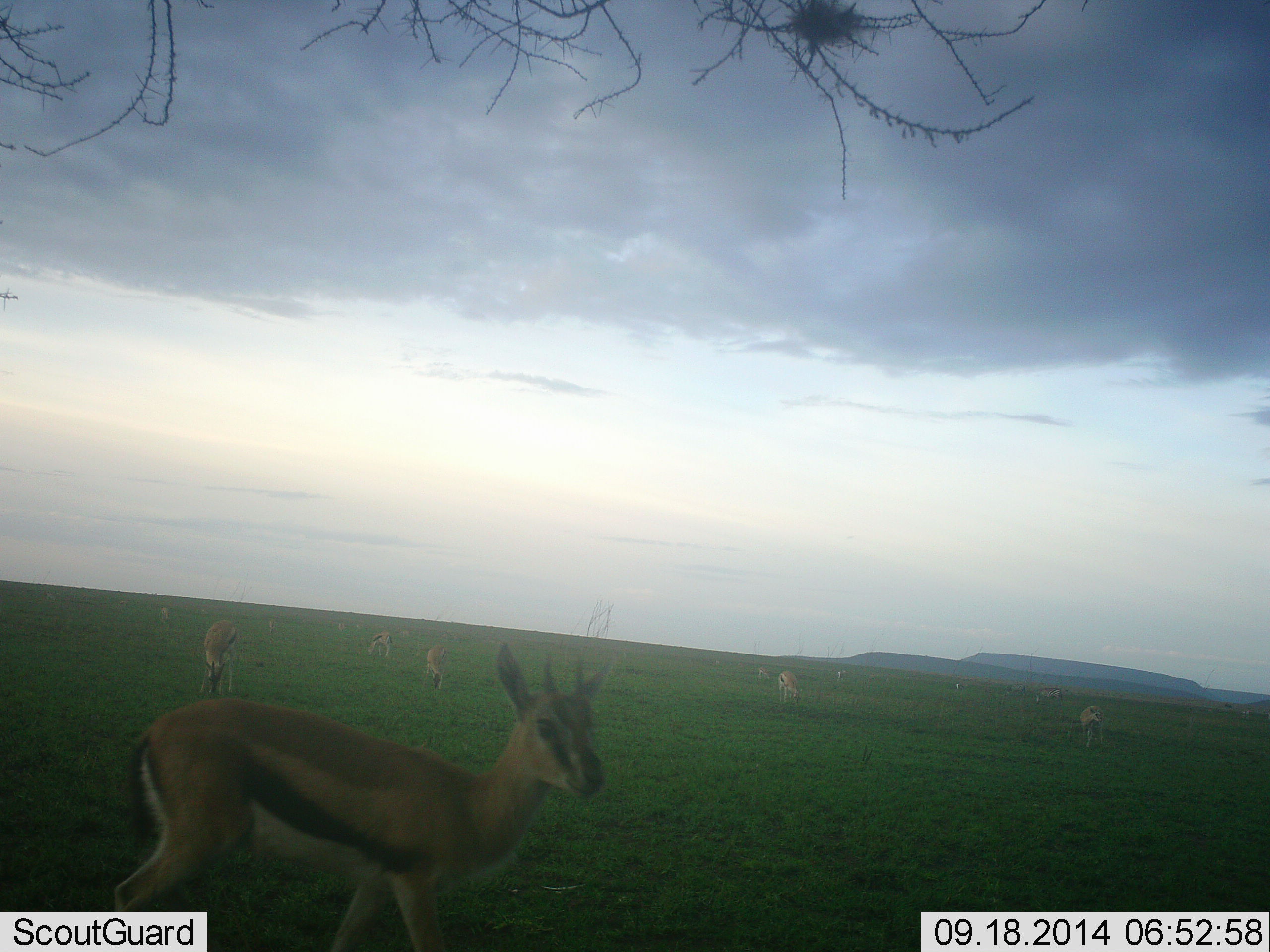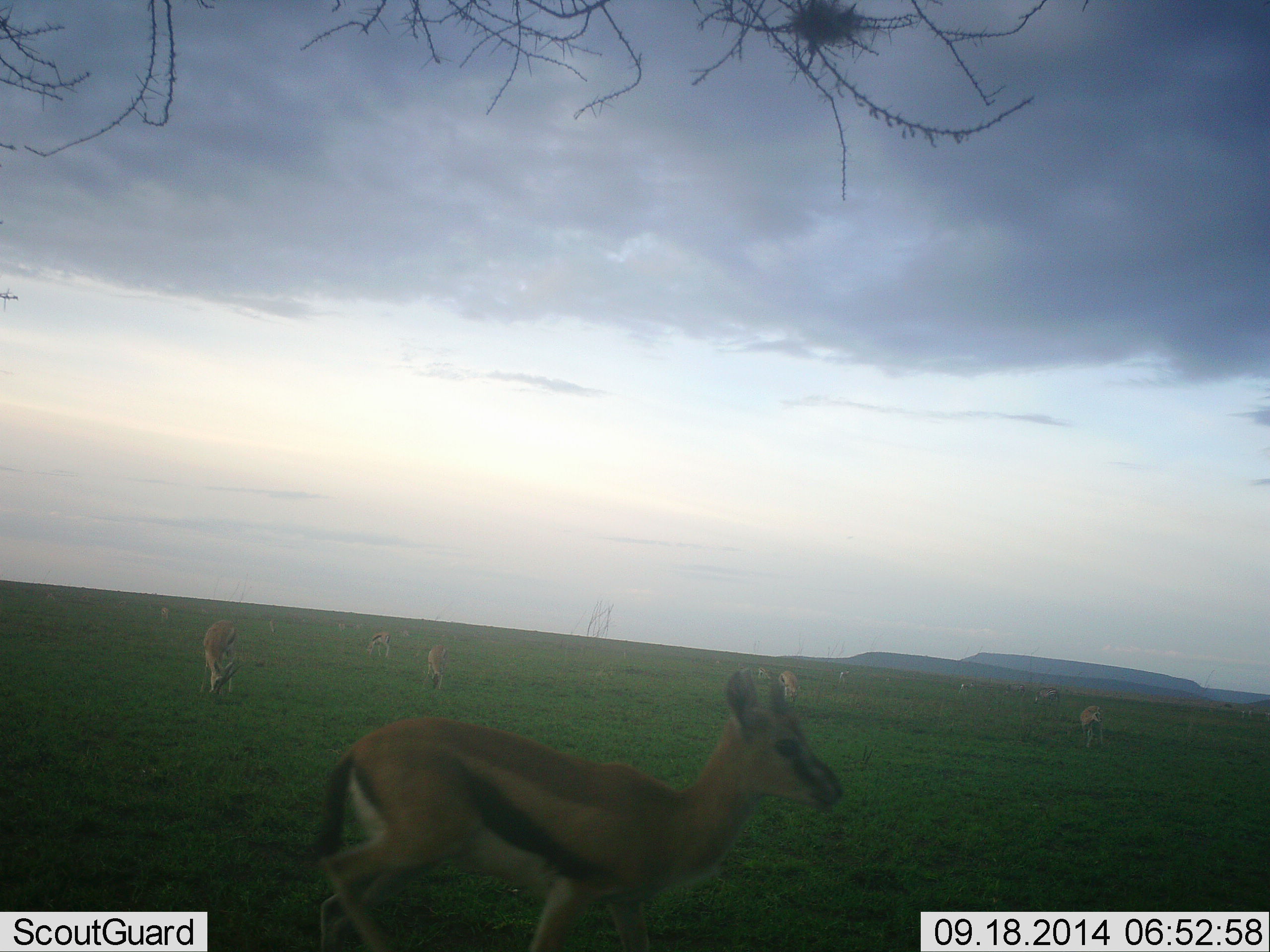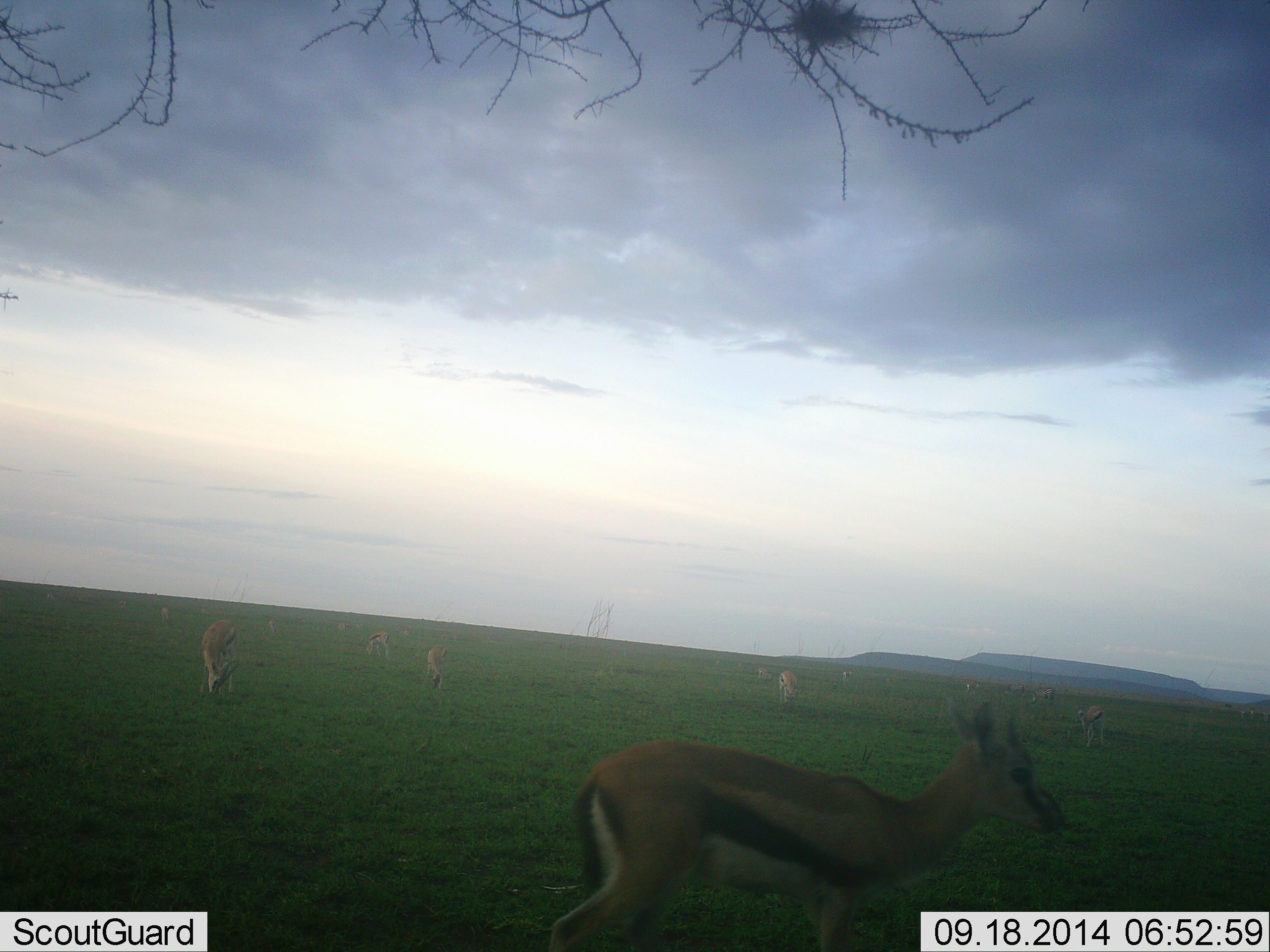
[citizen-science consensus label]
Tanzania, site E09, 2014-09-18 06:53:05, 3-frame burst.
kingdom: Animalia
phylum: Chordata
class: Mammalia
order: Artiodactyla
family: Bovidae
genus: Eudorcas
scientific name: Eudorcas thomsonii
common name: thomson's gazelle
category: gazellethomsons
Gazellethomsons (thomson's gazelle) (Eudorcas thomsonii), count 11-50. Behavior (volunteer vote fractions): standing 30%, resting 0%, moving 40%, interacting 0%. Young present (vote fraction): 0%. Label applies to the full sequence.